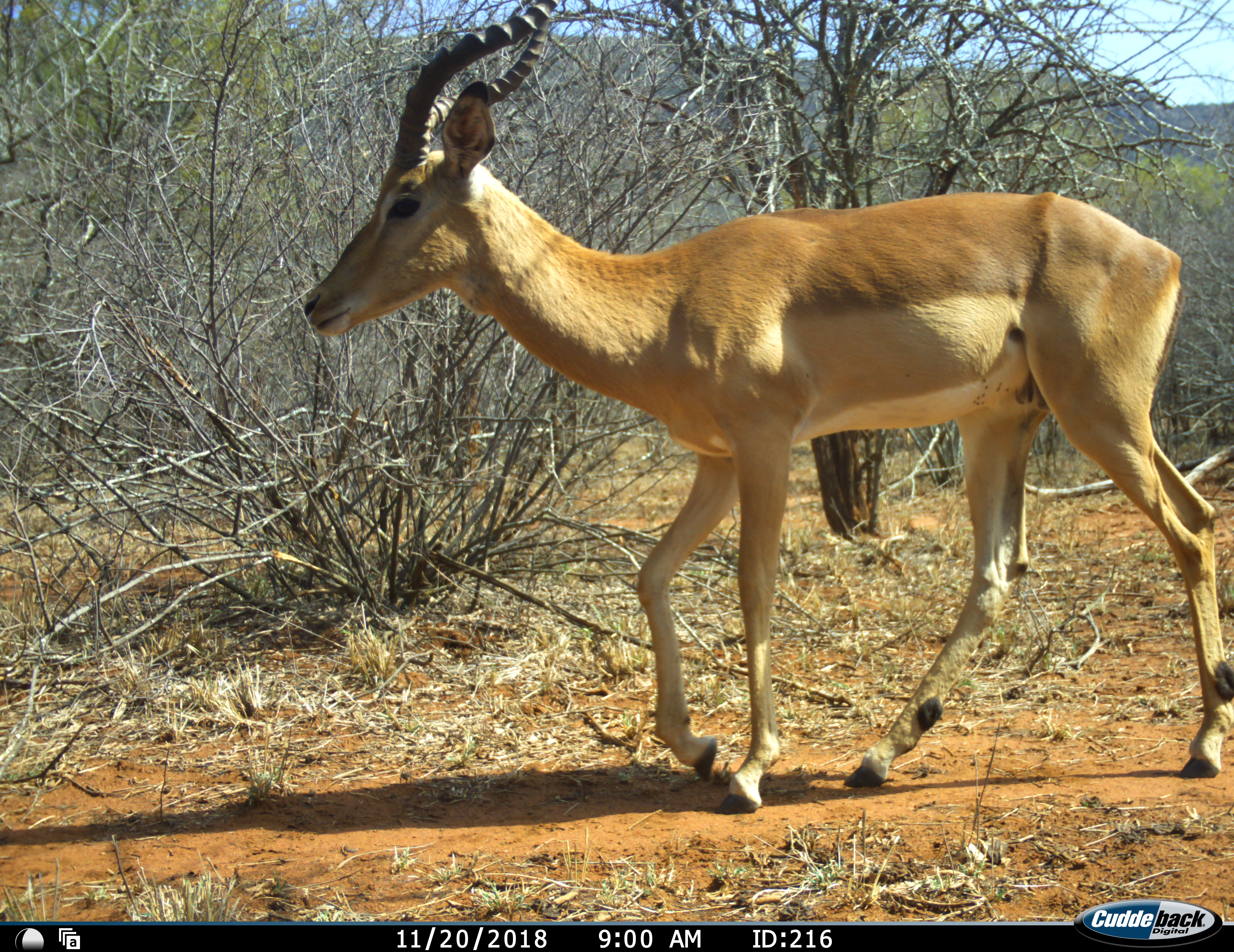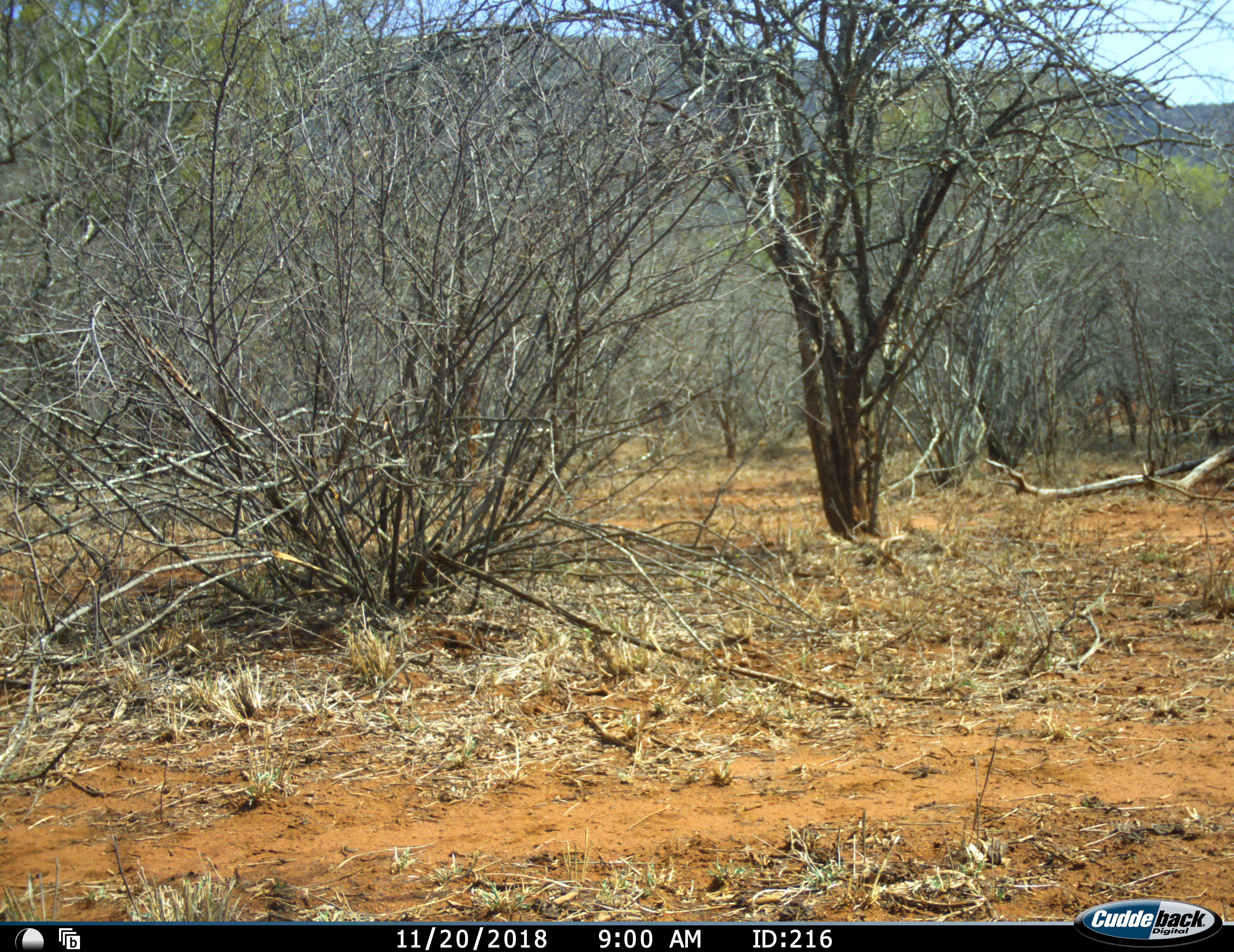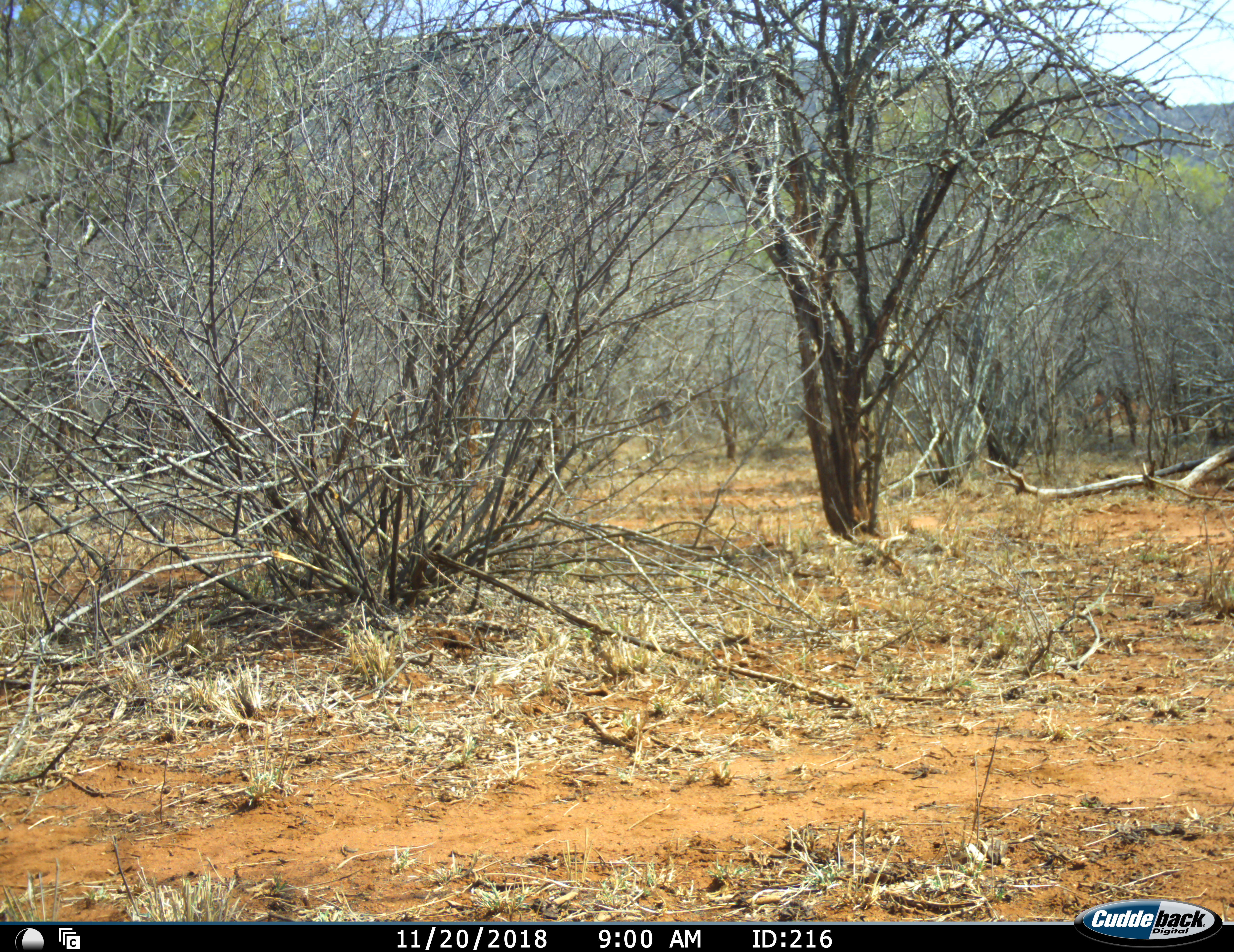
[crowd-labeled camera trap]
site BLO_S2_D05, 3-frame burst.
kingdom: Animalia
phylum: Chordata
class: Mammalia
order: Artiodactyla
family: Bovidae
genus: Aepyceros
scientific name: Aepyceros melampus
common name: impala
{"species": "impala (Aepyceros melampus)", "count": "1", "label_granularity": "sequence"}